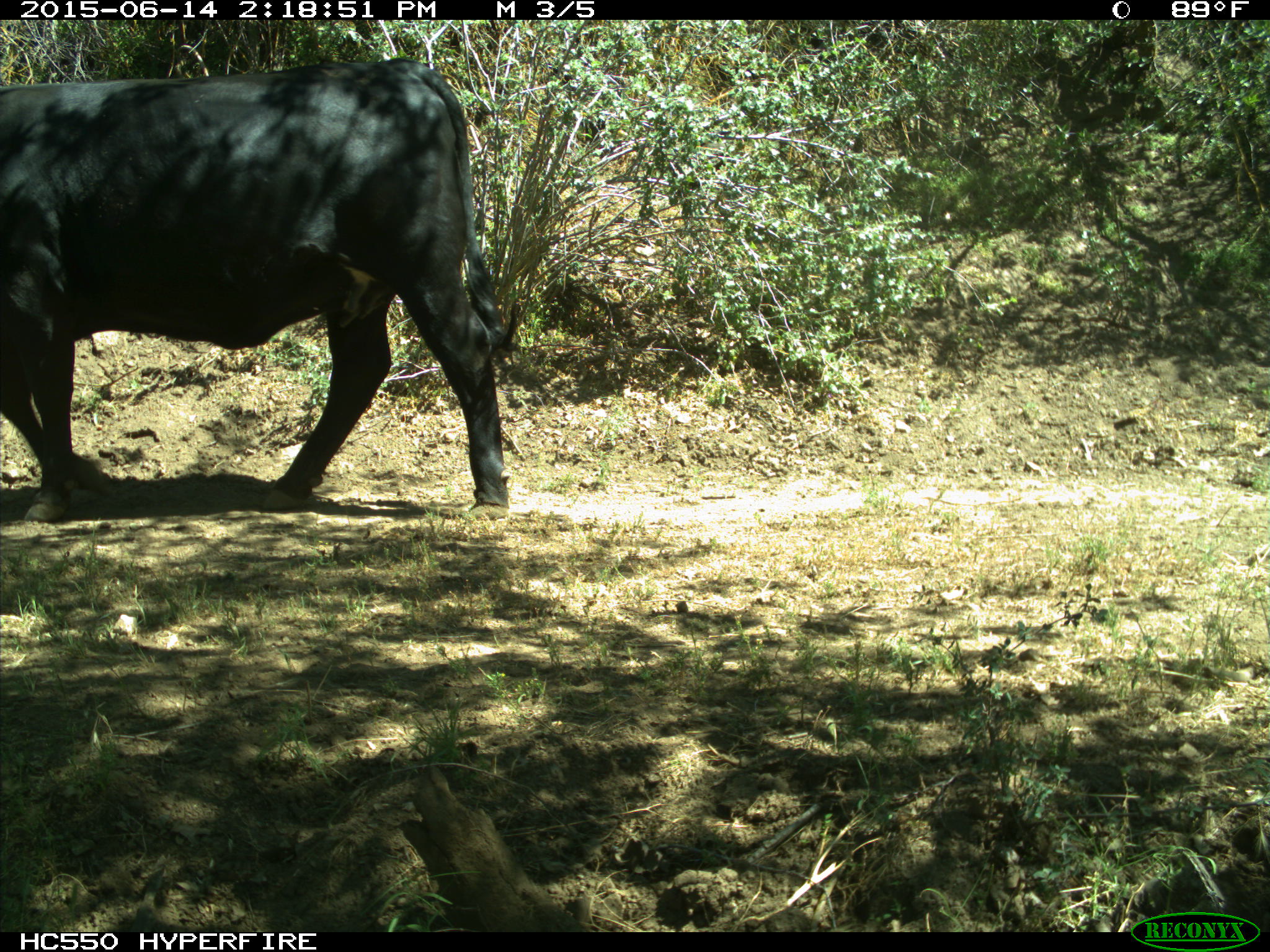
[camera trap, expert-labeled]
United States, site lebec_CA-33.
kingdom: Animalia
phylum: Chordata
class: Mammalia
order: Artiodactyla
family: Bovidae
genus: Bos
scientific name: Bos taurus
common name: domestic cow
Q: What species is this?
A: Bos taurus (domestic cow).